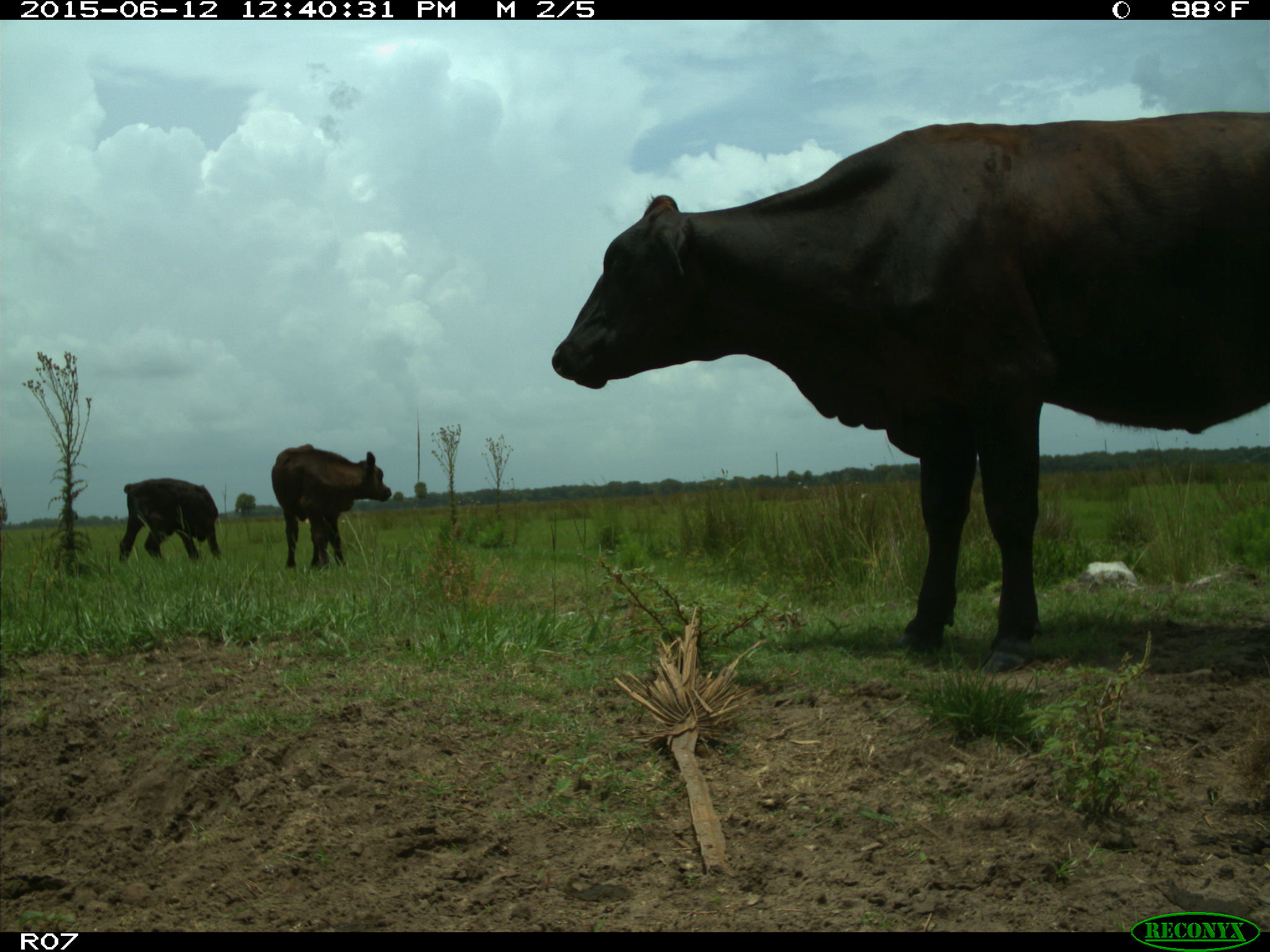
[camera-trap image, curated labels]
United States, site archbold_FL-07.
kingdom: Animalia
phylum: Chordata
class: Mammalia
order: Artiodactyla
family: Bovidae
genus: Bos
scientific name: Bos taurus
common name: domestic cow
Bos taurus (domestic cow).